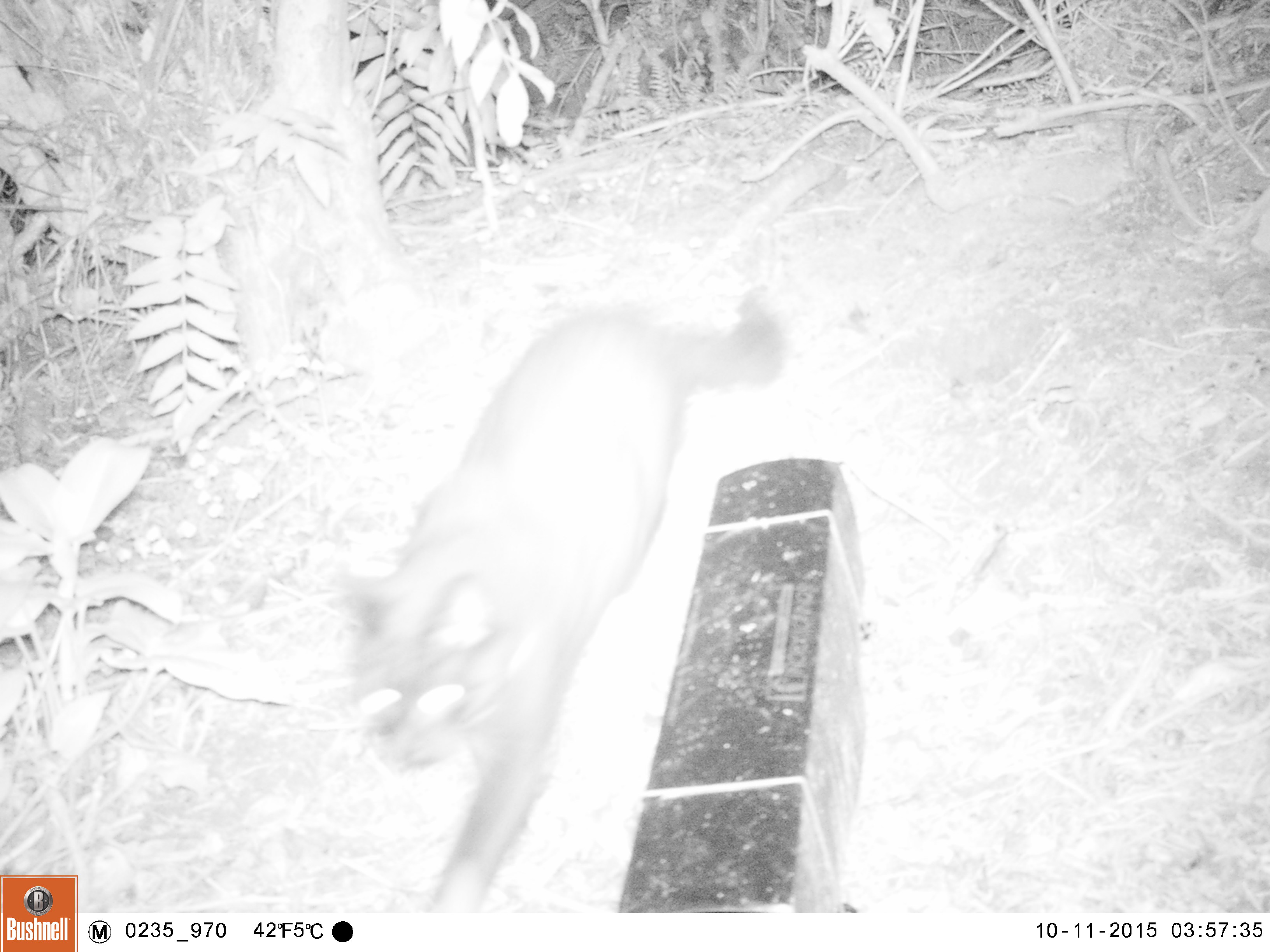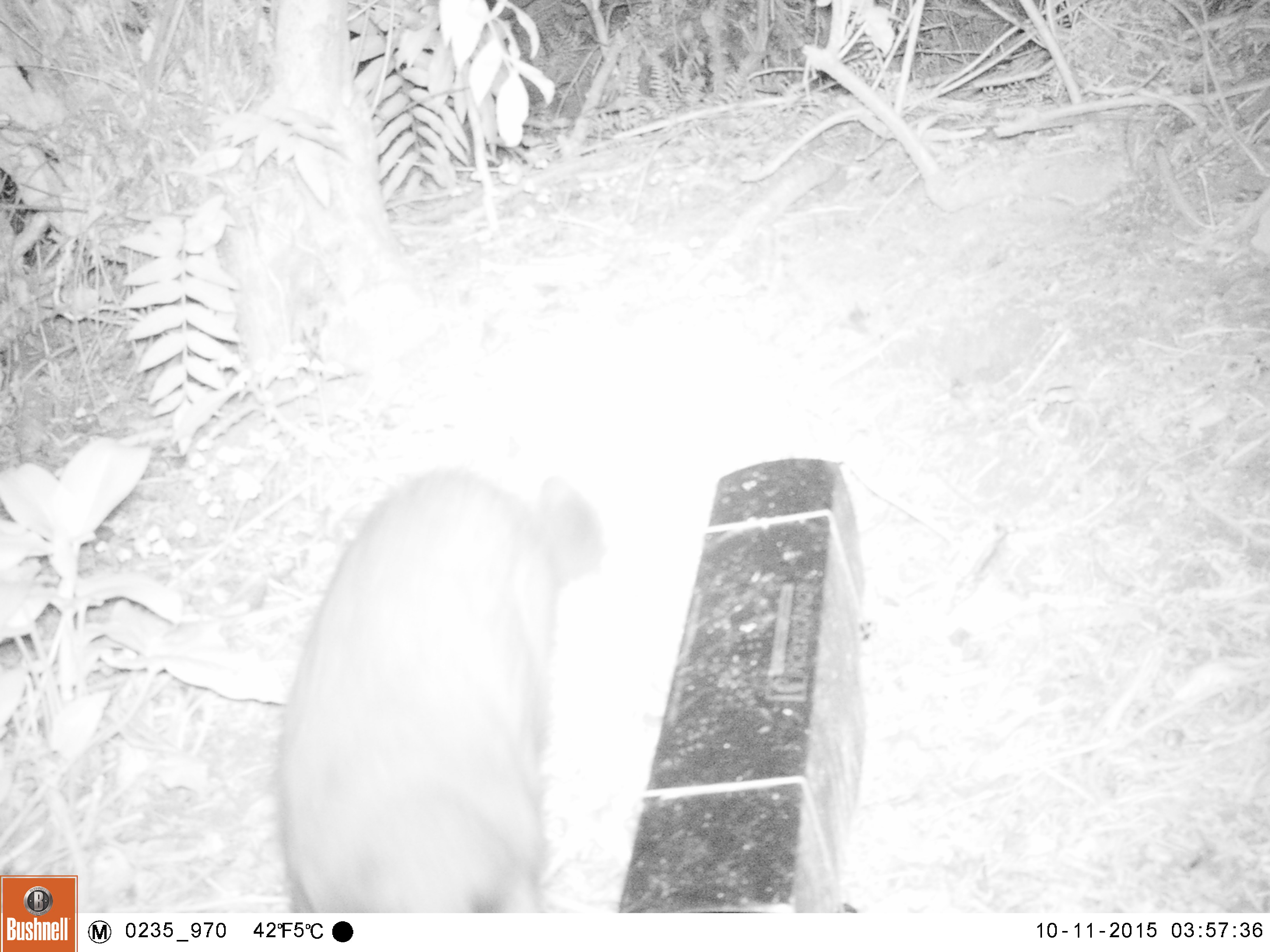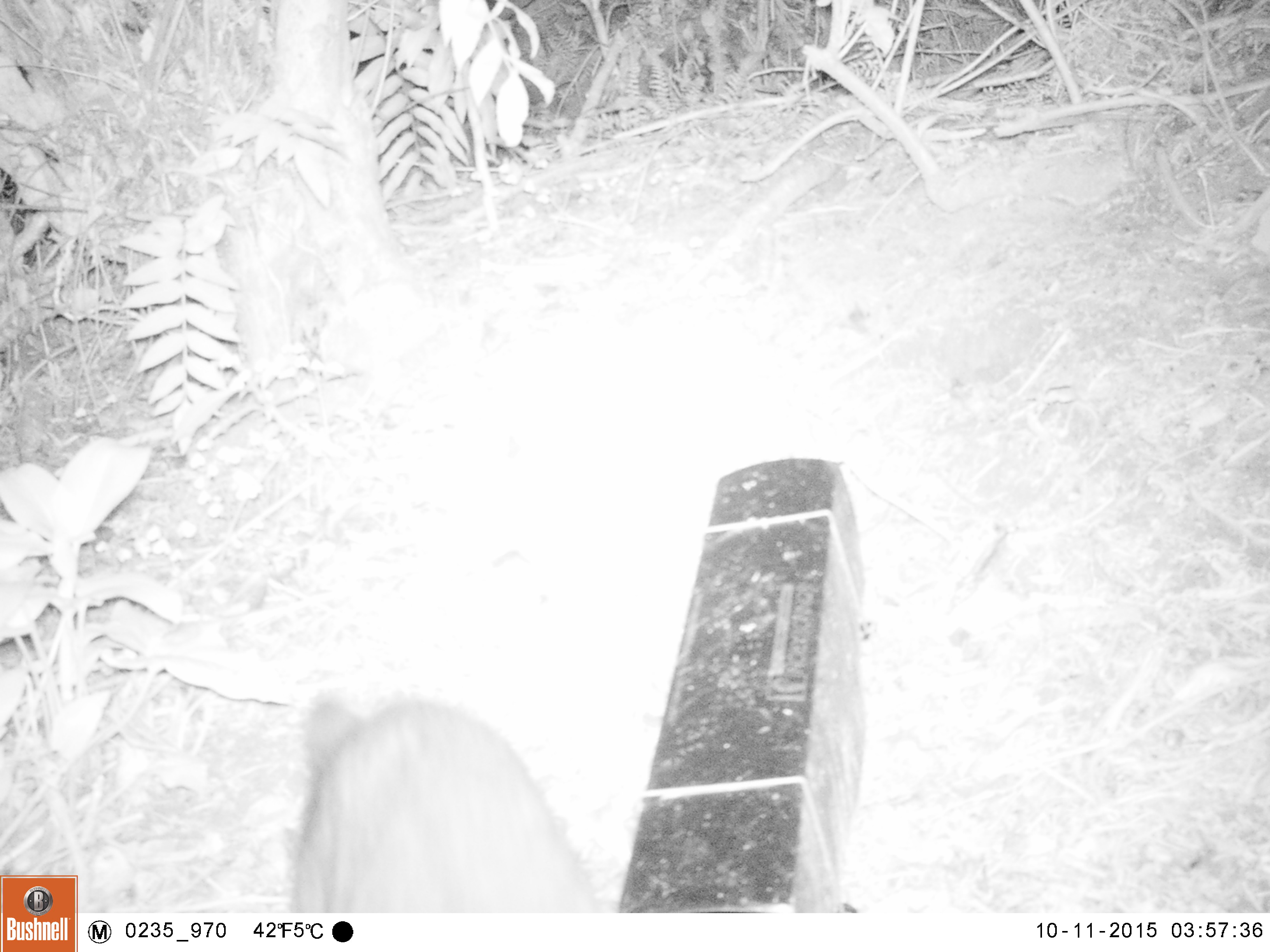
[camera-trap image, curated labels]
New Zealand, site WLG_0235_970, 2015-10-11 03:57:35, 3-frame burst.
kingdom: Animalia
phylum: Chordata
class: Mammalia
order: Carnivora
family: Felidae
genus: Felis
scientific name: Felis catus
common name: domestic cat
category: cat